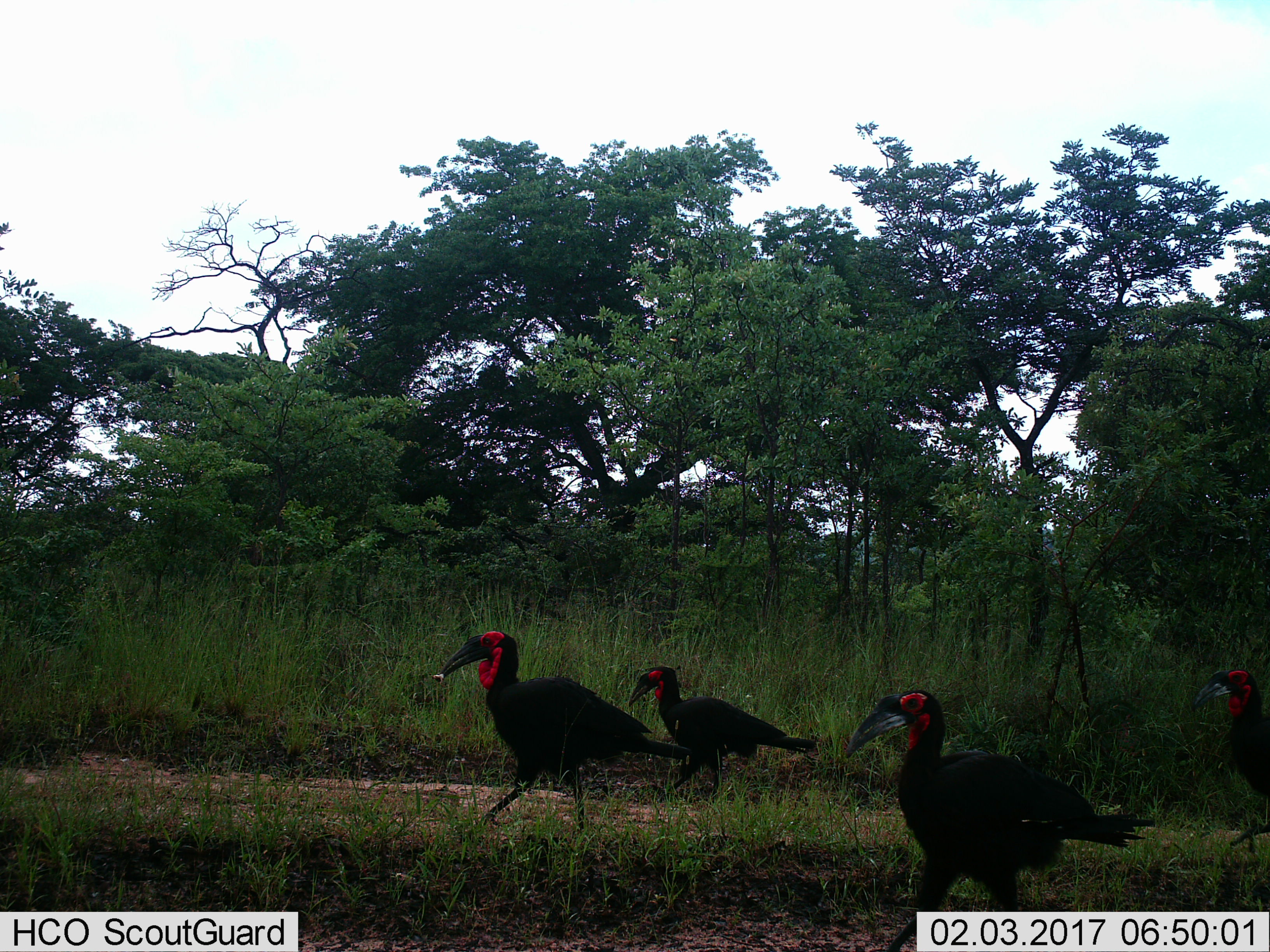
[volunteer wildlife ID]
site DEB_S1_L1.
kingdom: Animalia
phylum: Chordata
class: Aves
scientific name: Aves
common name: bird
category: birdother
Birdother (bird) (Aves), count 4. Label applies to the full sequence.